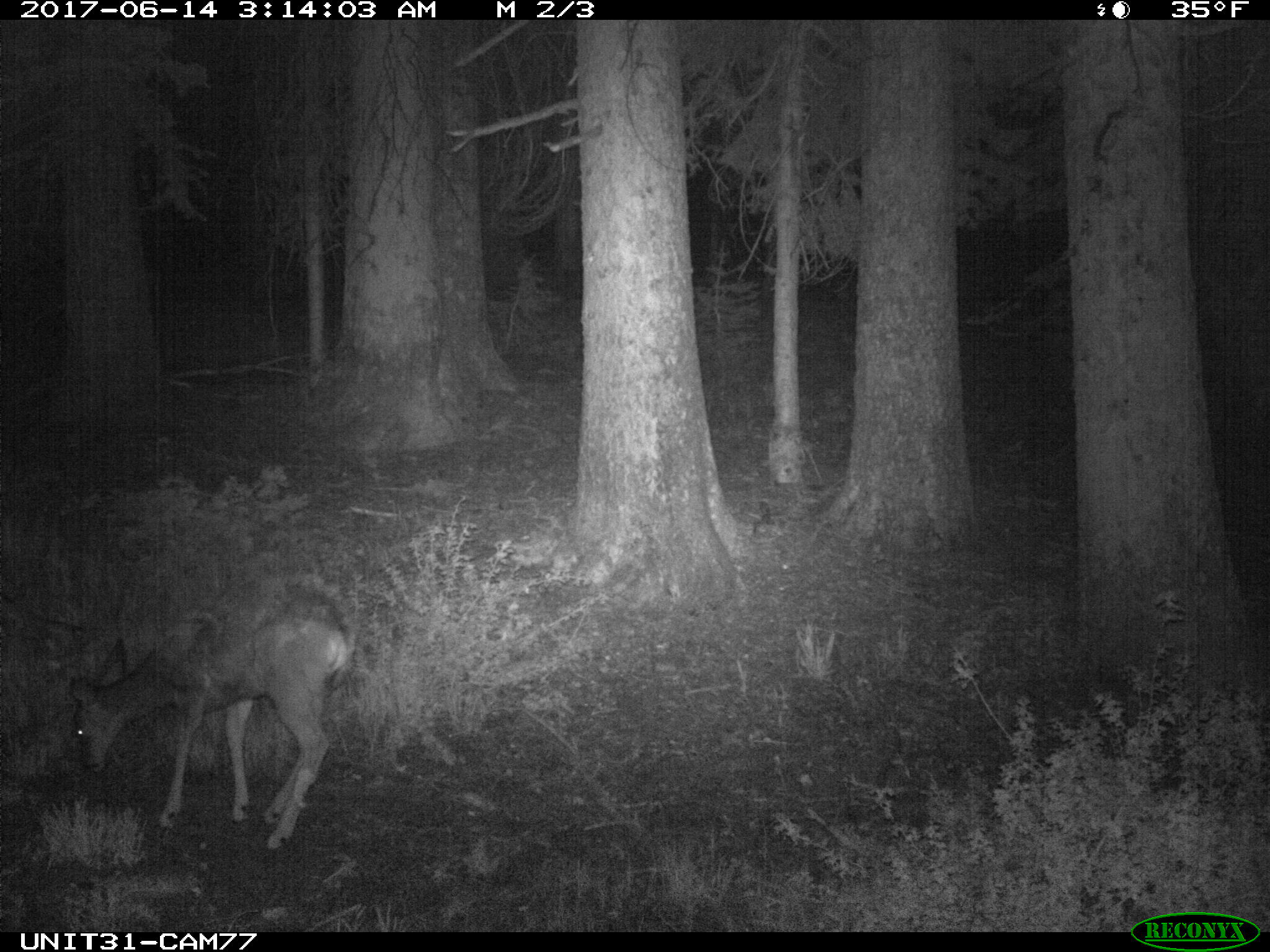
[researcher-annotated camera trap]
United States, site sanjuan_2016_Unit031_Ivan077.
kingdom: Animalia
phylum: Chordata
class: Mammalia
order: Artiodactyla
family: Cervidae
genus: Odocoileus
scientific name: Odocoileus hemionus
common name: mule deer